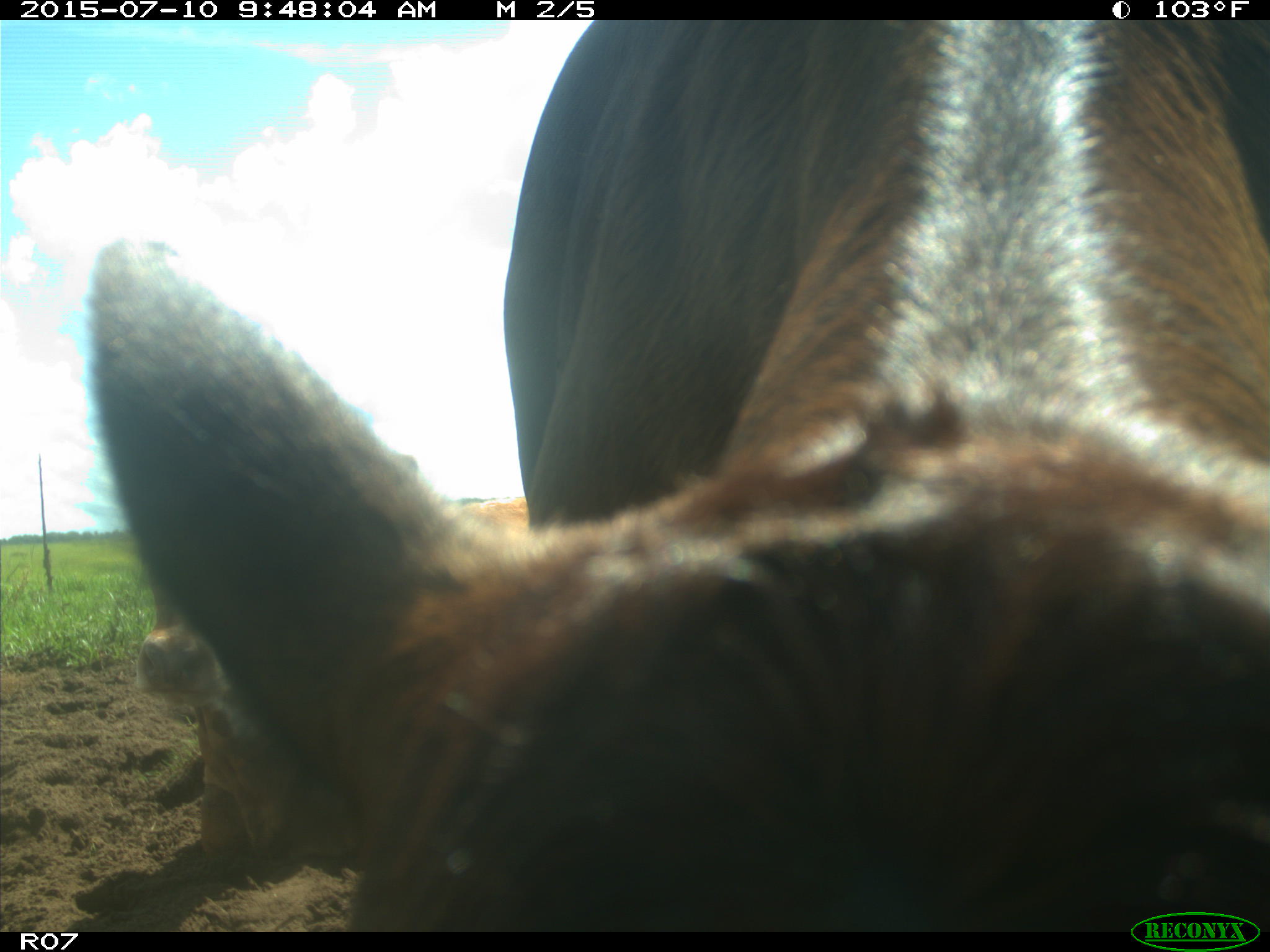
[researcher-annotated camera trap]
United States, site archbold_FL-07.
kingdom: Animalia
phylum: Chordata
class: Mammalia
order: Artiodactyla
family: Bovidae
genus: Bos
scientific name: Bos taurus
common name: domestic cow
Bos taurus (domestic cow).